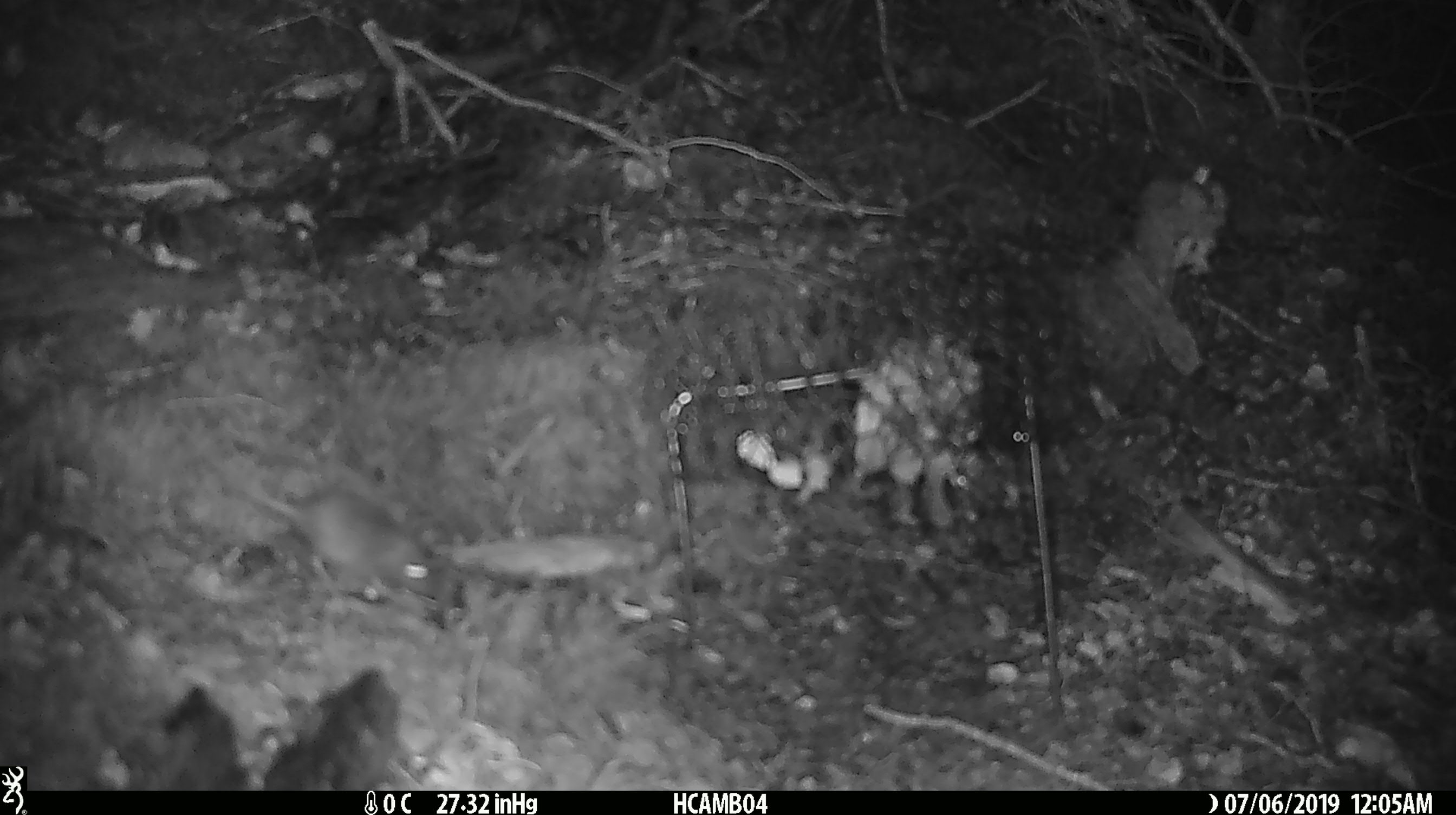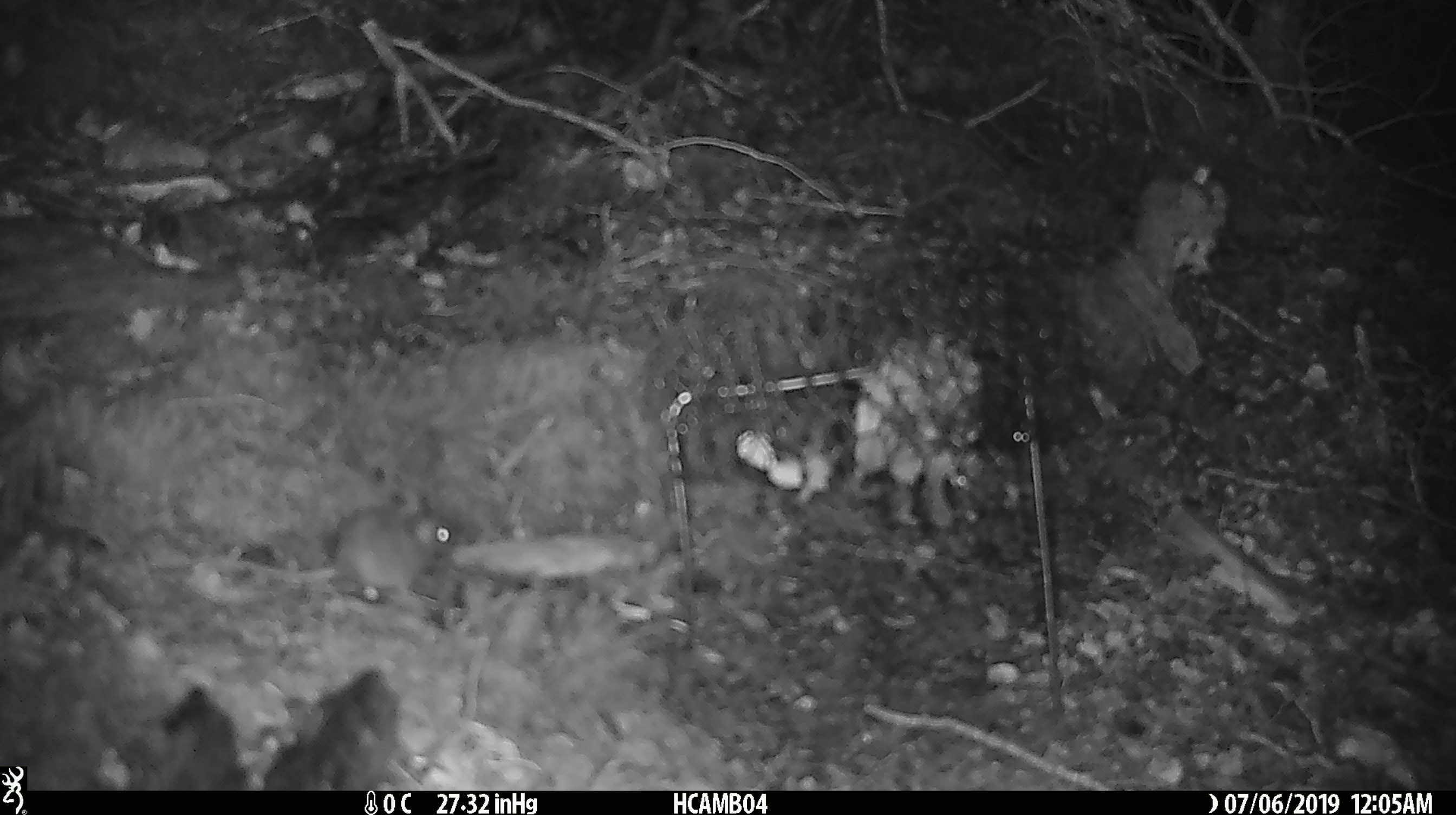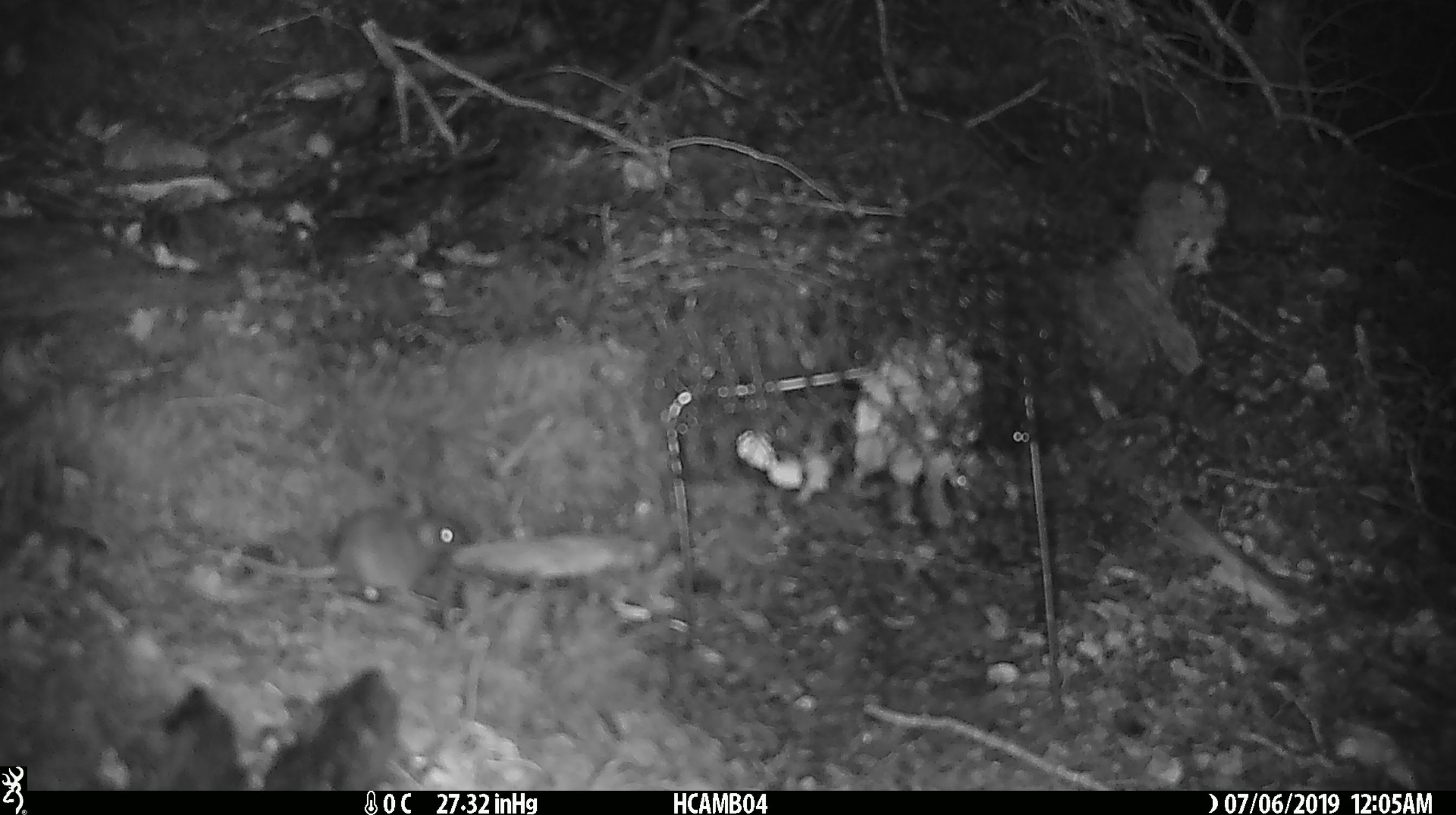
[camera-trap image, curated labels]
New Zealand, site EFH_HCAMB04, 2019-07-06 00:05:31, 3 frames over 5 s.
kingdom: Animalia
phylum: Chordata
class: Mammalia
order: Rodentia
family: Muridae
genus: Mus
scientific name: Mus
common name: mouse